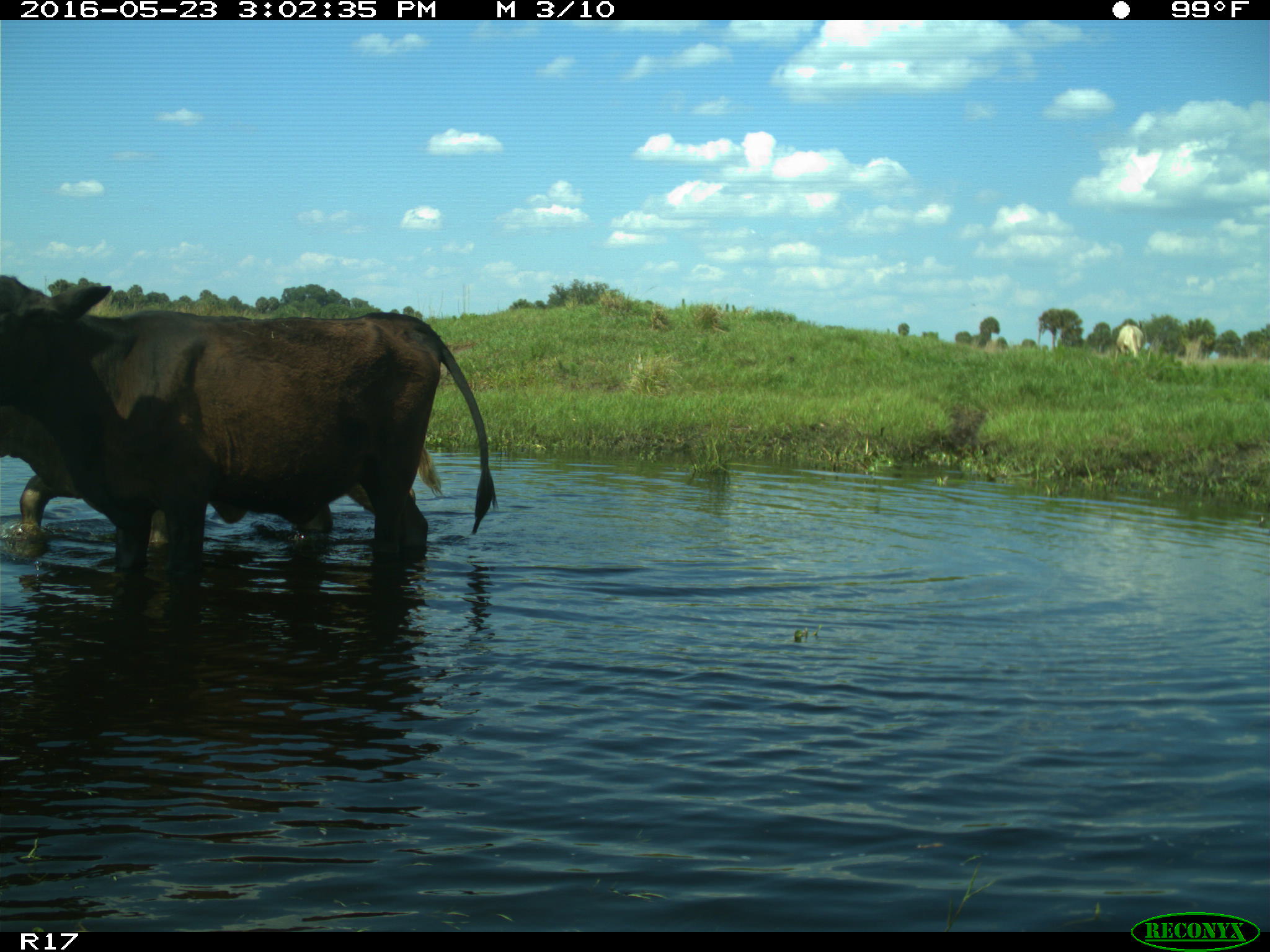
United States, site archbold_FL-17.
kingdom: Animalia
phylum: Chordata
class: Mammalia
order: Artiodactyla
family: Bovidae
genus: Bos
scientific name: Bos taurus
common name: domestic cow